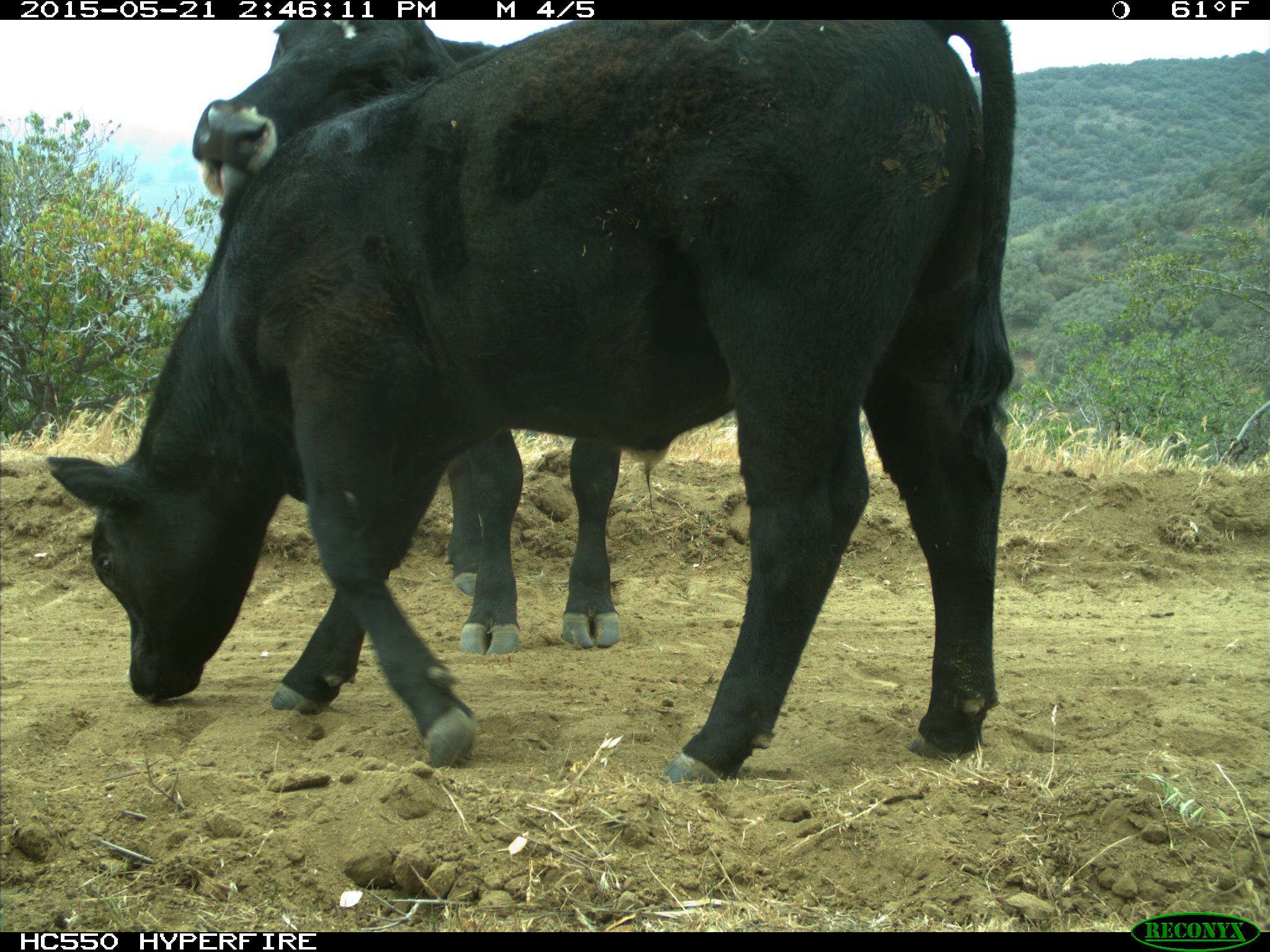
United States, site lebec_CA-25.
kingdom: Animalia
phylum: Chordata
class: Mammalia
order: Artiodactyla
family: Bovidae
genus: Bos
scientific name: Bos taurus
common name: domestic cow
Bos taurus (domestic cow).